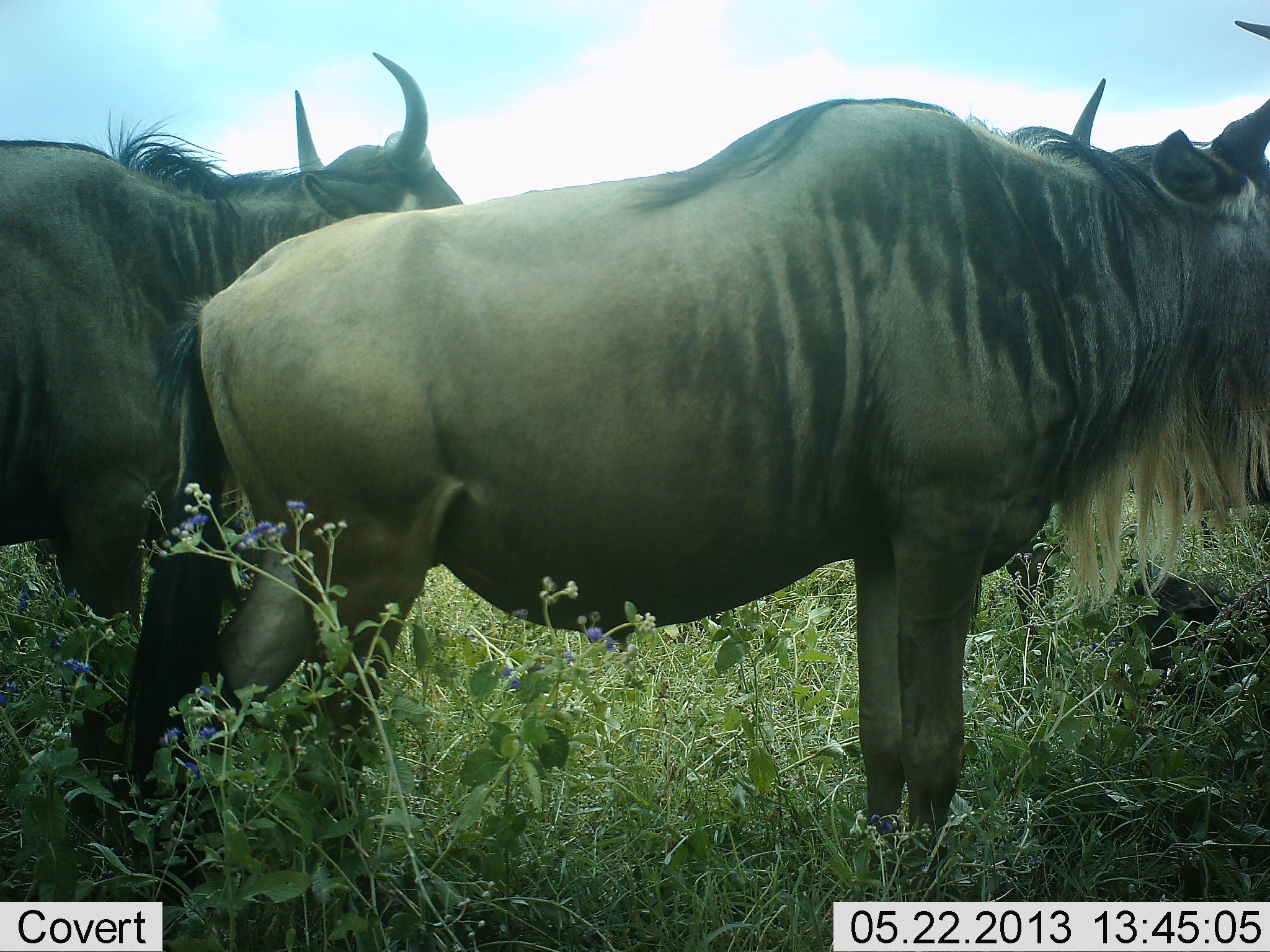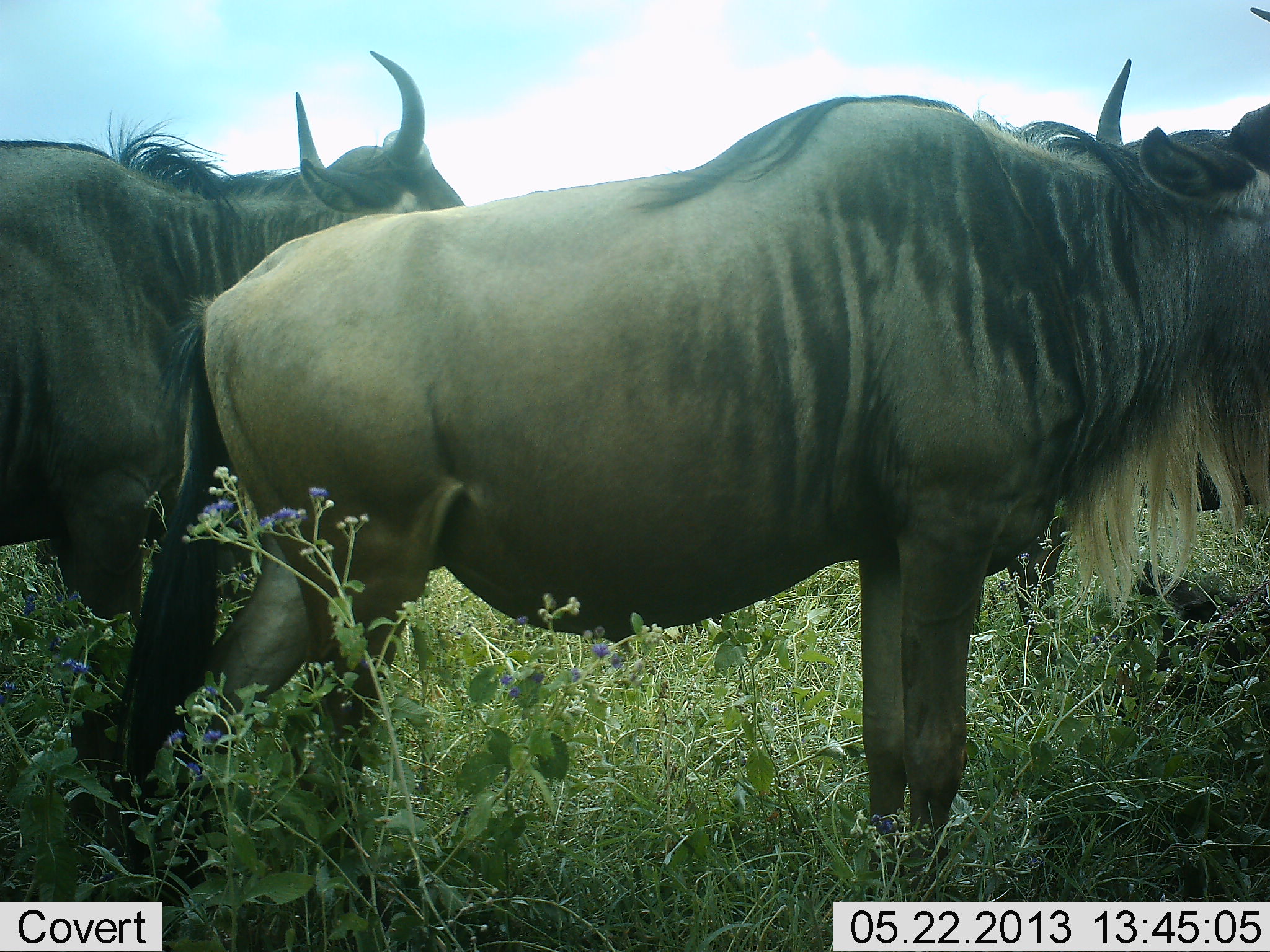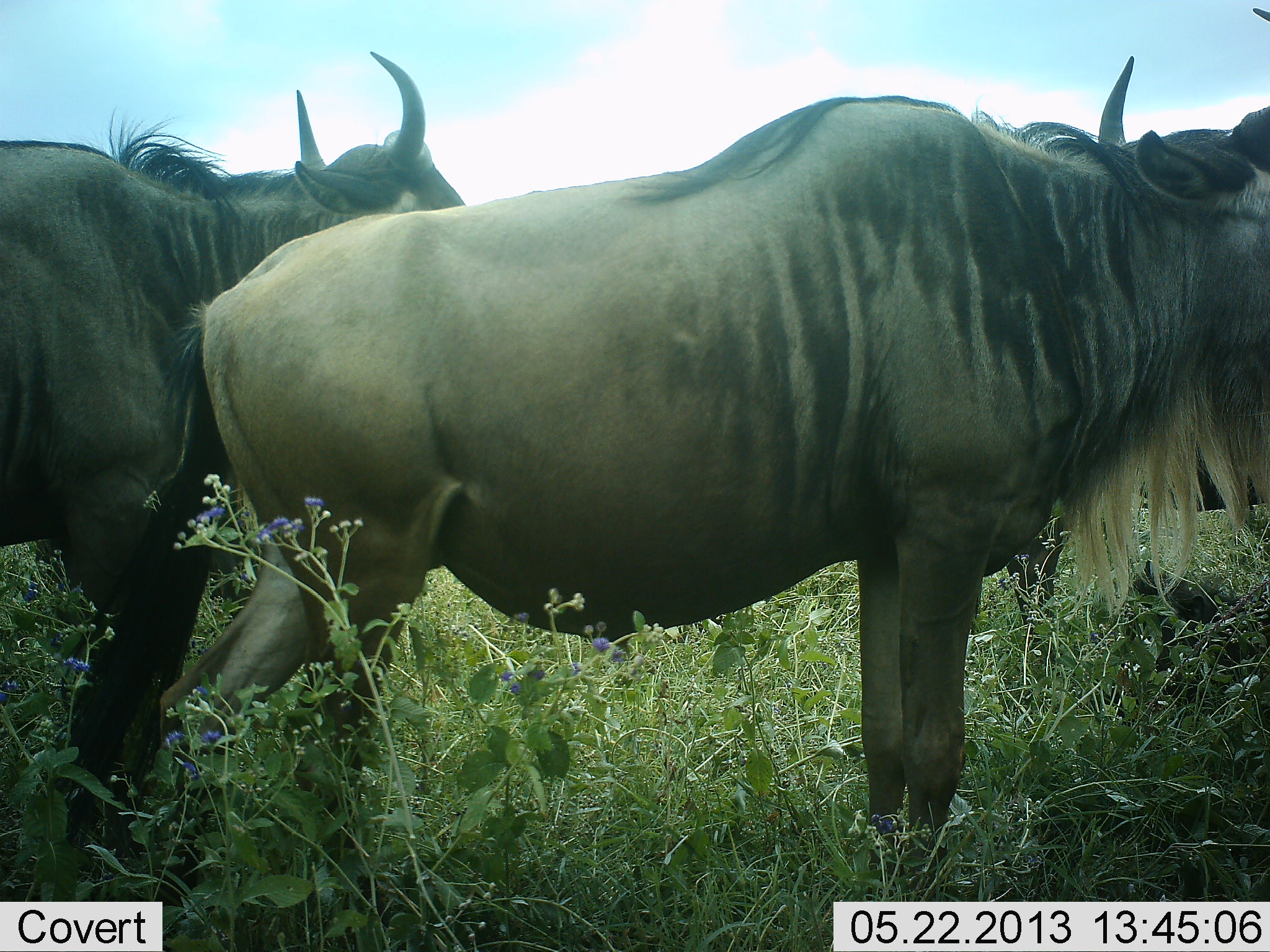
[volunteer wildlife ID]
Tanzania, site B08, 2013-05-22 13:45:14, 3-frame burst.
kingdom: Animalia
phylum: Chordata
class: Mammalia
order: Artiodactyla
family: Bovidae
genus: Connochaetes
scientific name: Connochaetes taurinus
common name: blue wildebeest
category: wildebeest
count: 2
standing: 90%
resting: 10%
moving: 0%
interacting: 0%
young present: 0%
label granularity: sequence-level